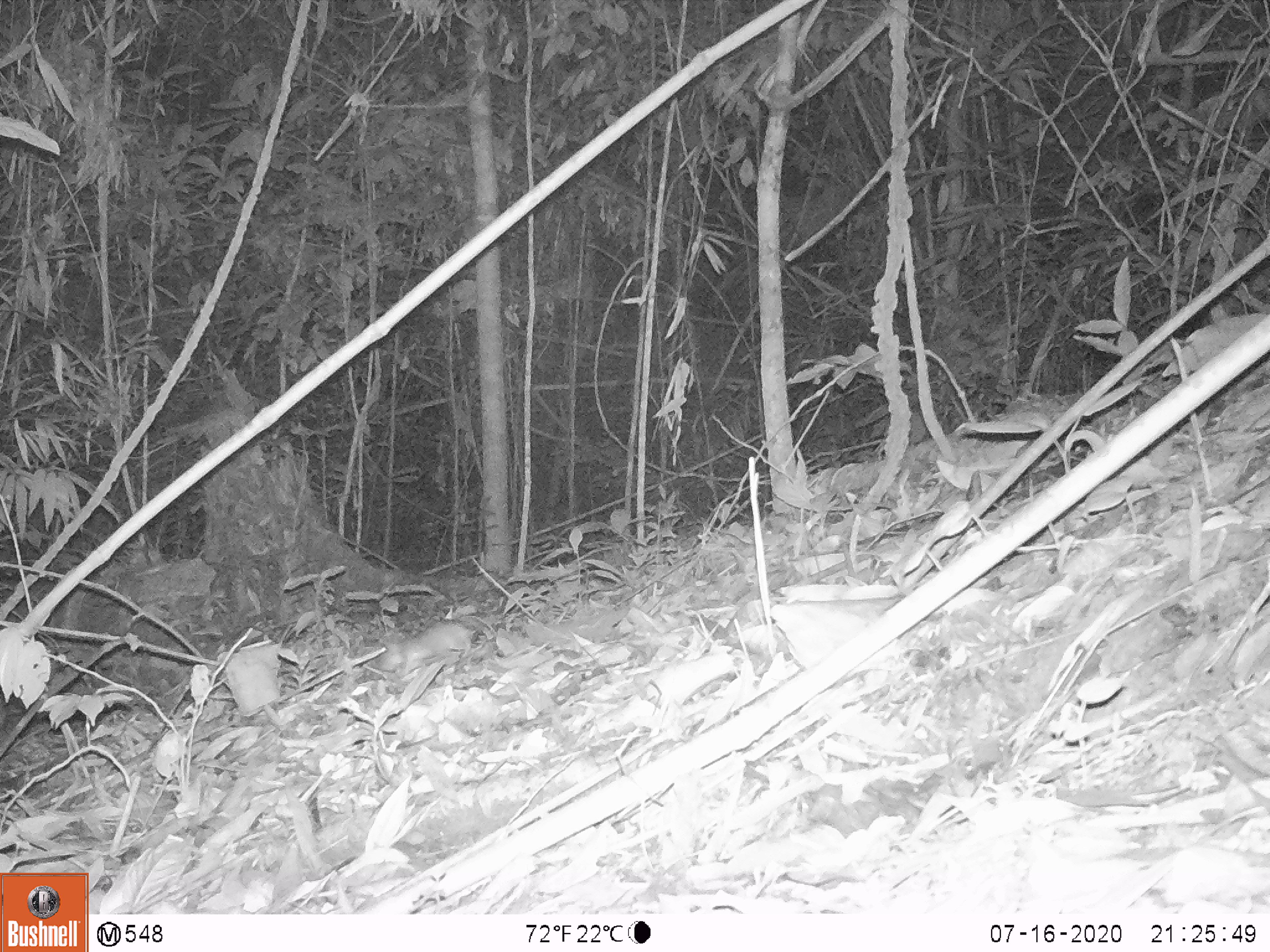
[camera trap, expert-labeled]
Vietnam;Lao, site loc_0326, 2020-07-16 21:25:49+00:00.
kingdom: Animalia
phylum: Chordata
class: Mammalia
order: Rodentia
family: Muridae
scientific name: Muridae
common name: old-world mice and rats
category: unidentified murid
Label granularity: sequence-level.